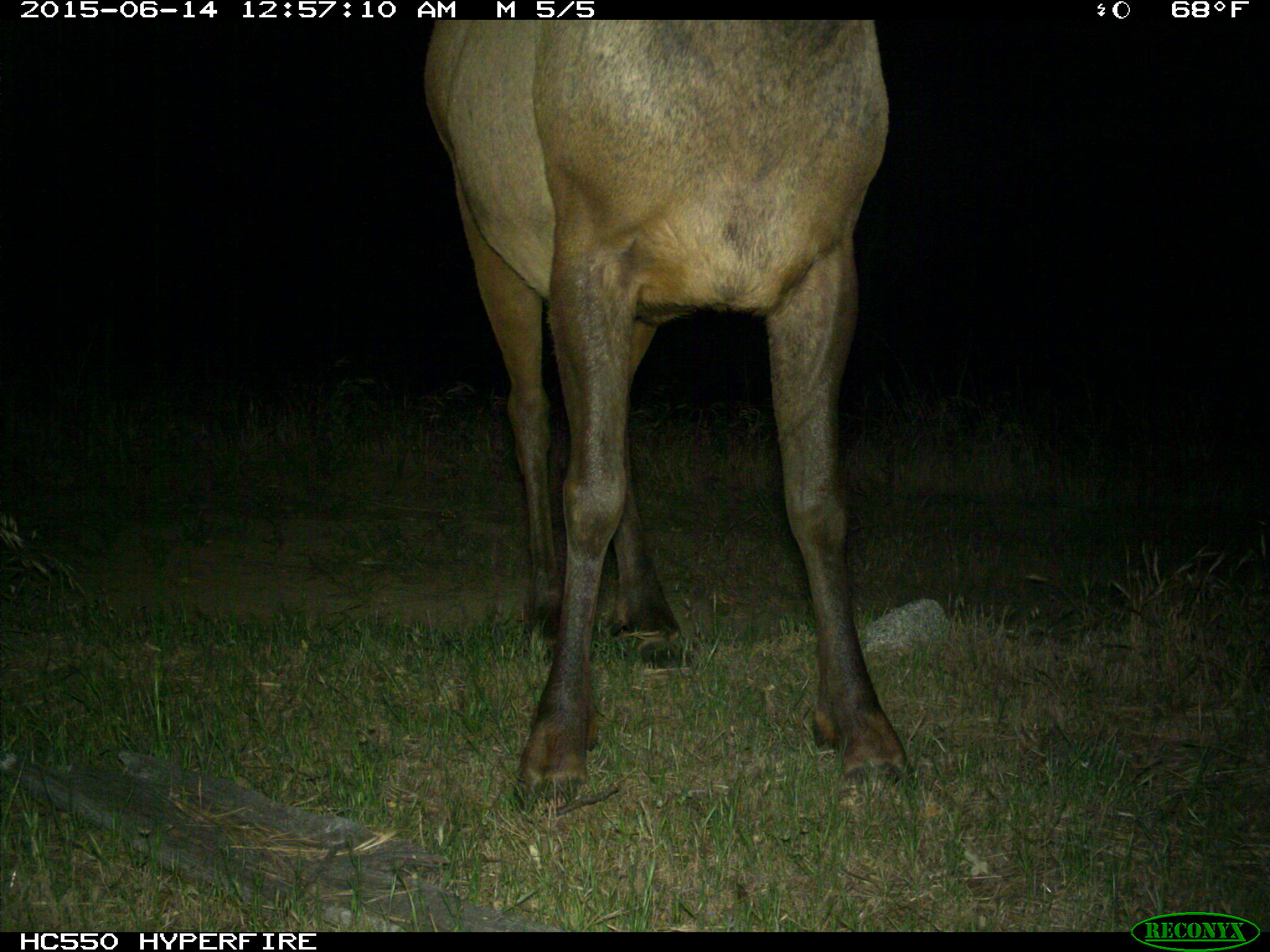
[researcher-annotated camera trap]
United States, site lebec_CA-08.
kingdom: Animalia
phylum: Chordata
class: Mammalia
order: Artiodactyla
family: Cervidae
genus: Cervus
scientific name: Cervus canadensis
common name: elk